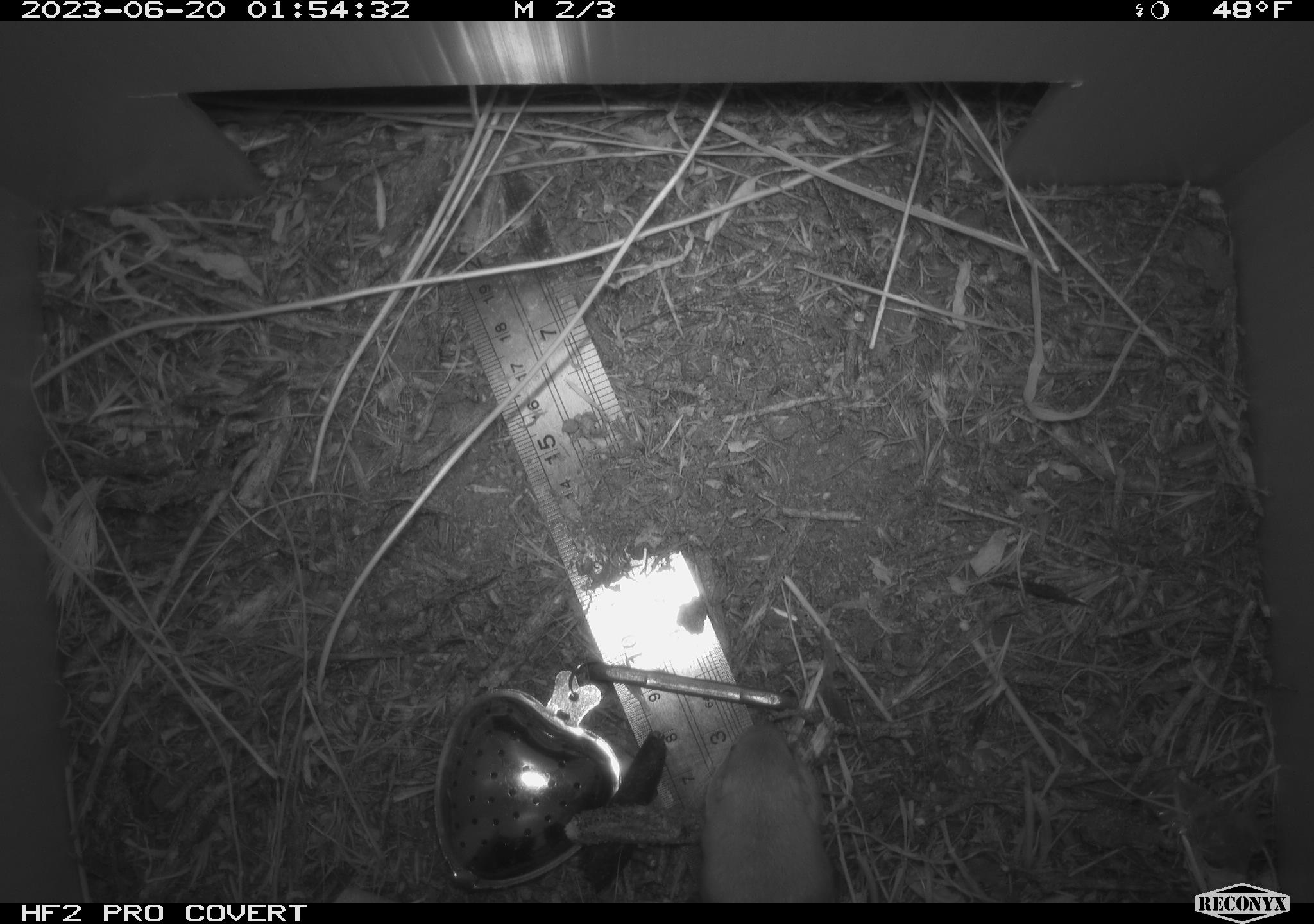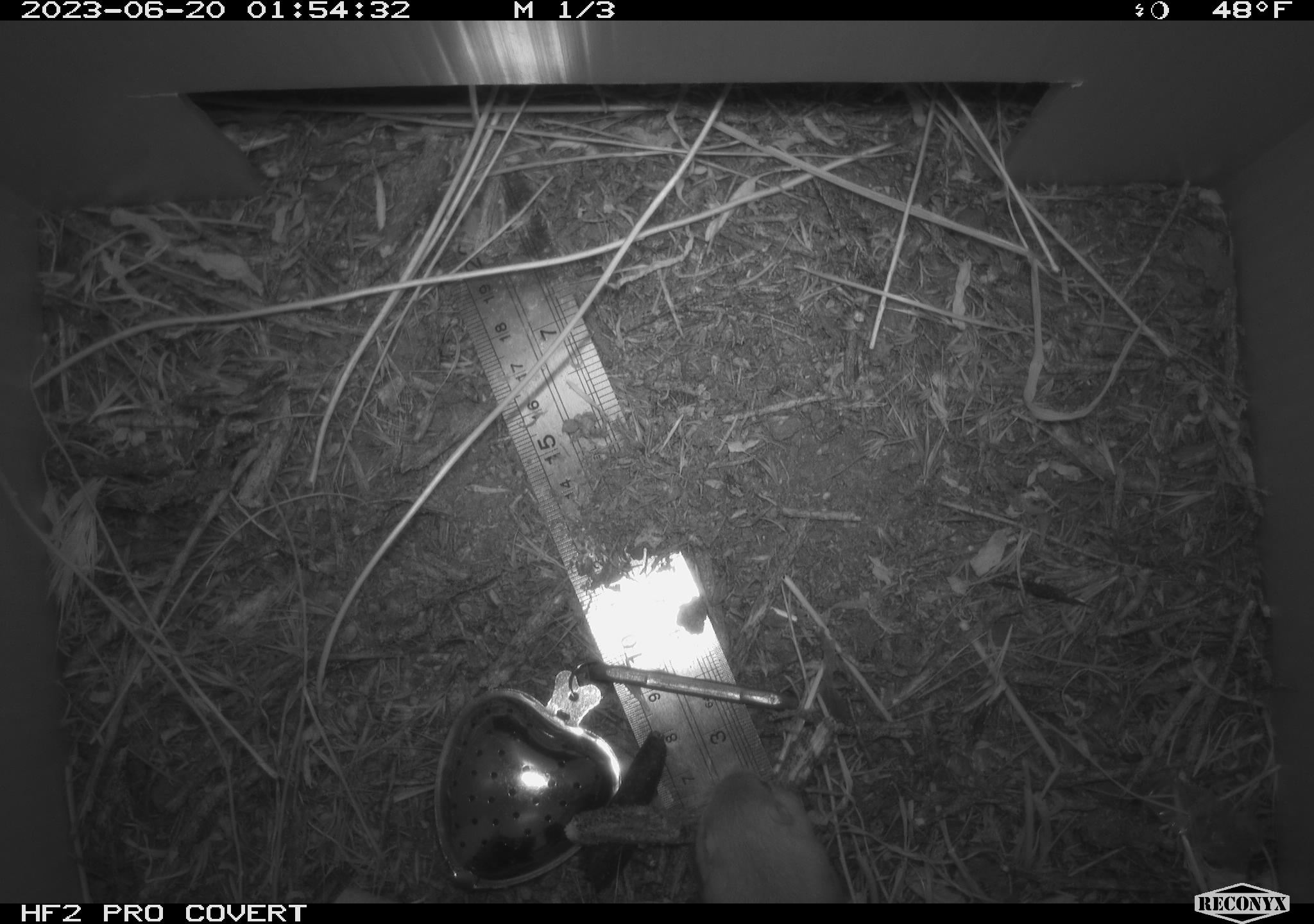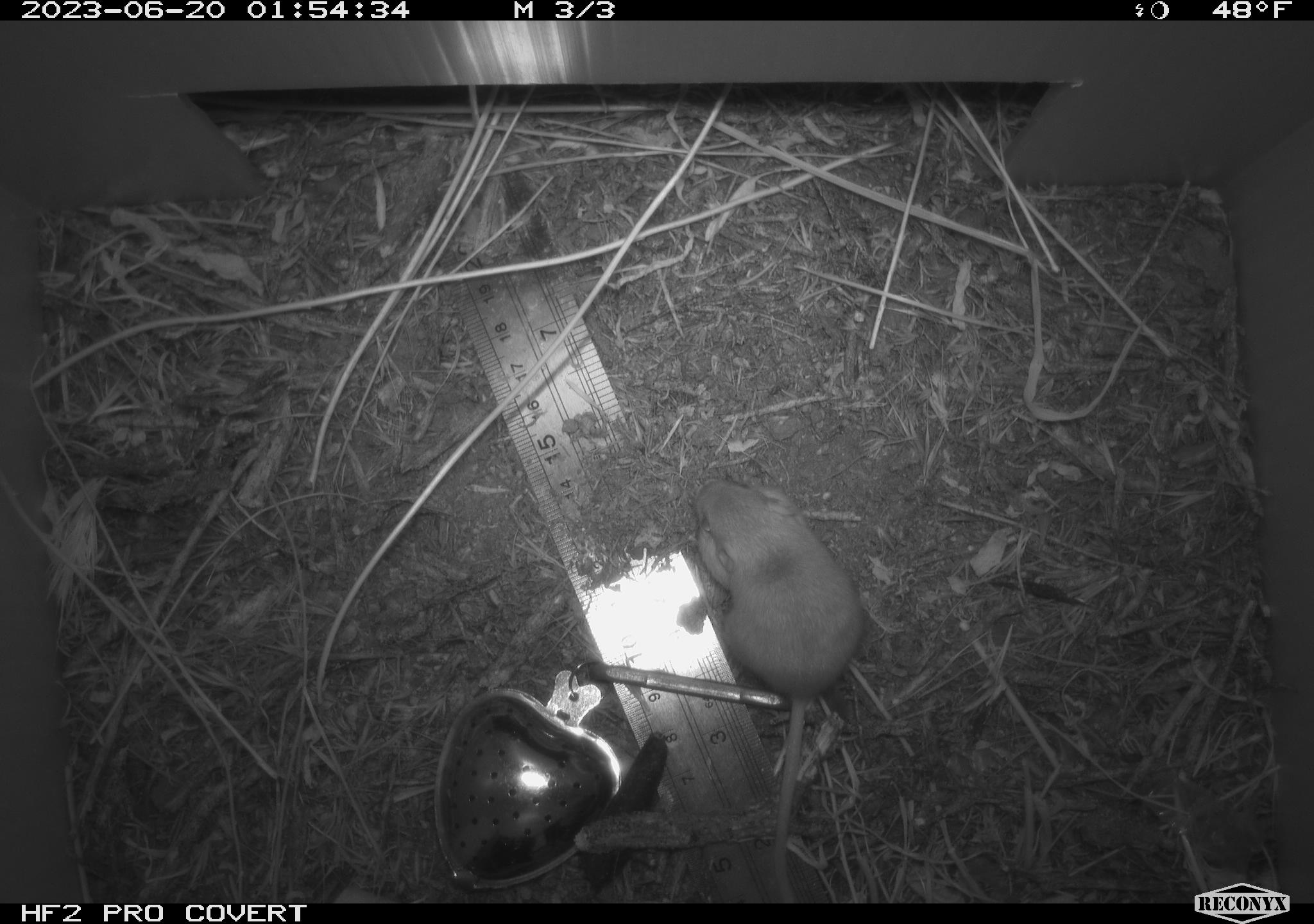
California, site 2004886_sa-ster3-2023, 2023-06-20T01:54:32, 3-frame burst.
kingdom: Animalia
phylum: Chordata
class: Mammalia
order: Rodentia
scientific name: Rodentia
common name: mouse species